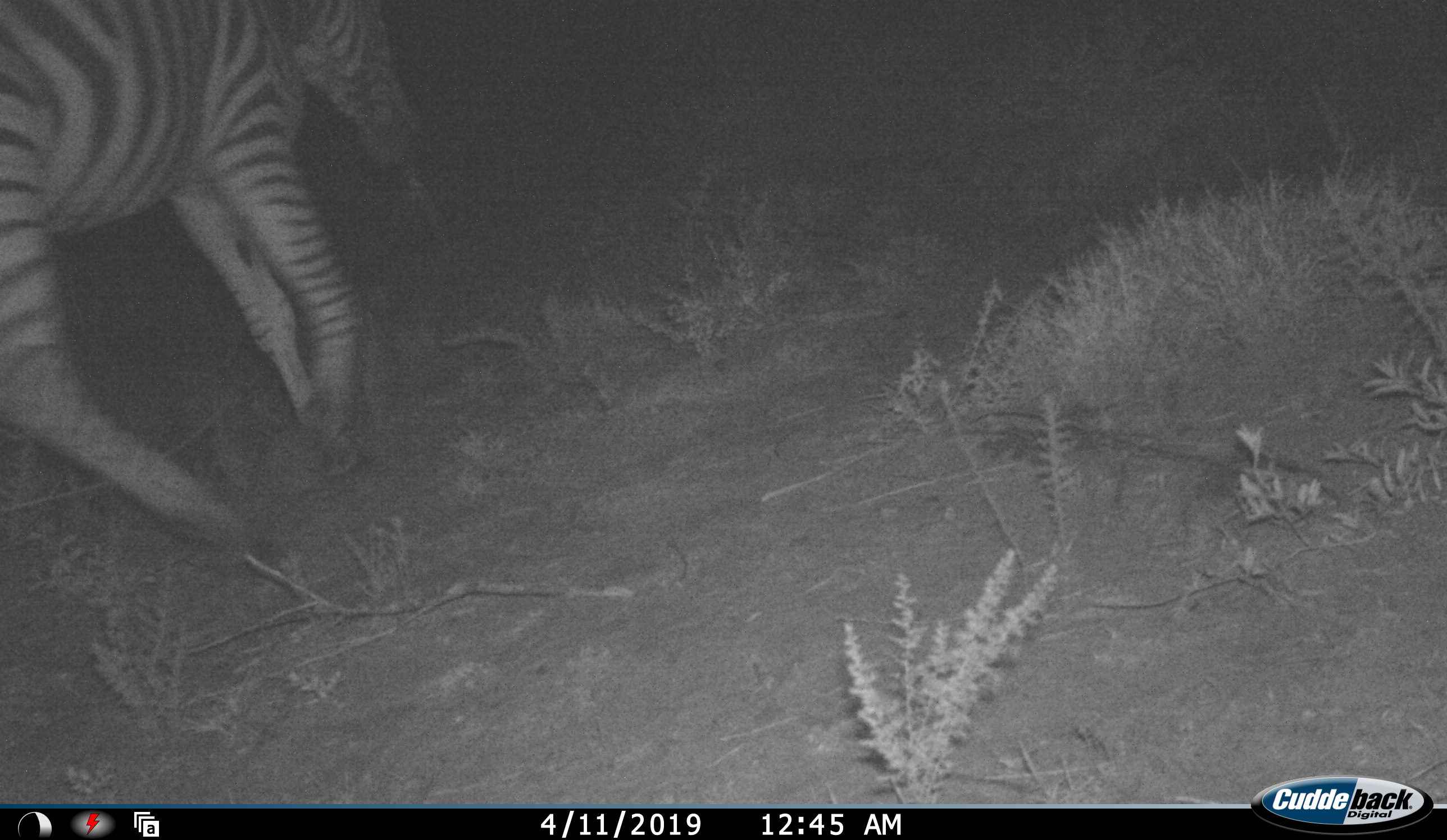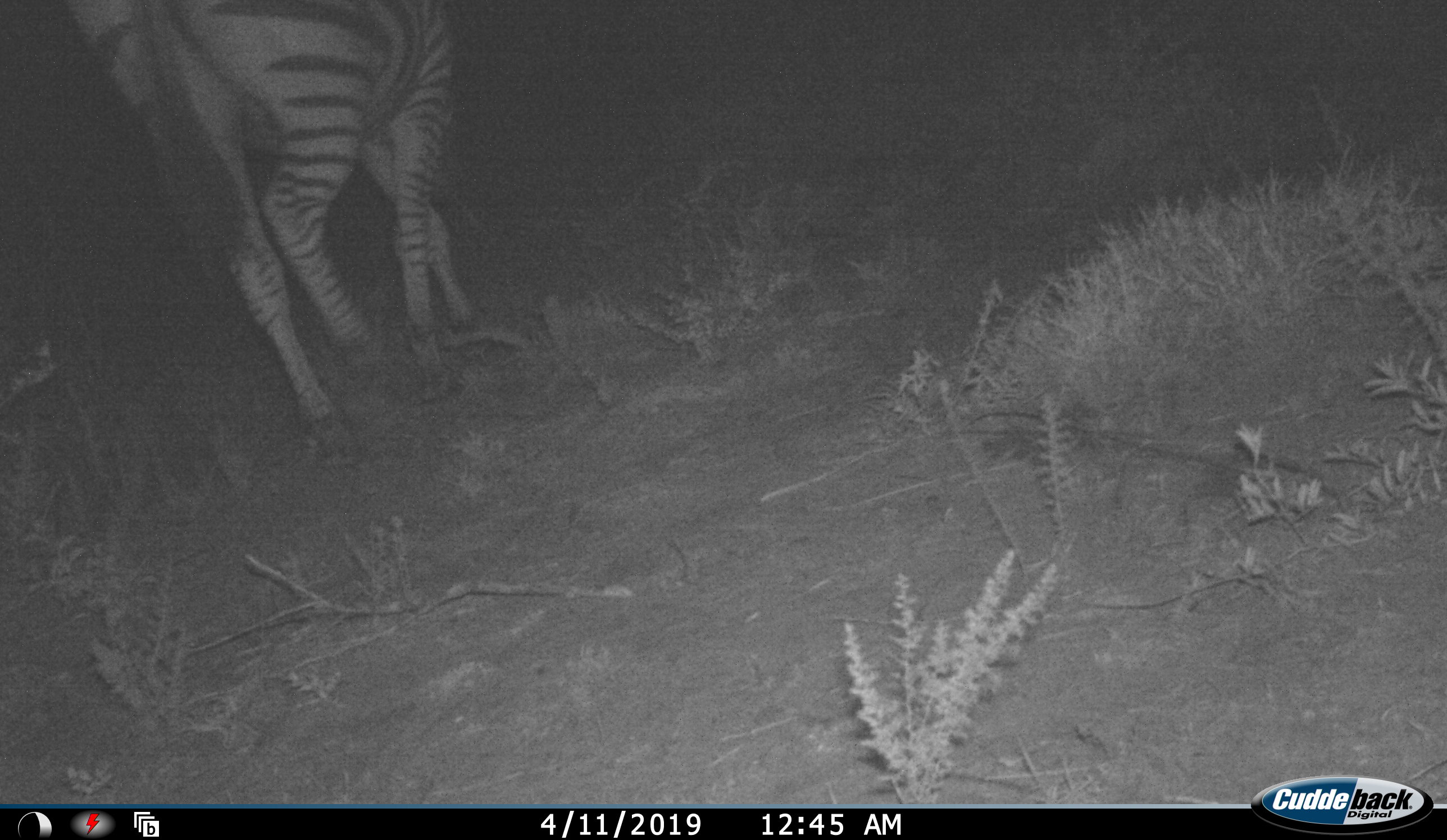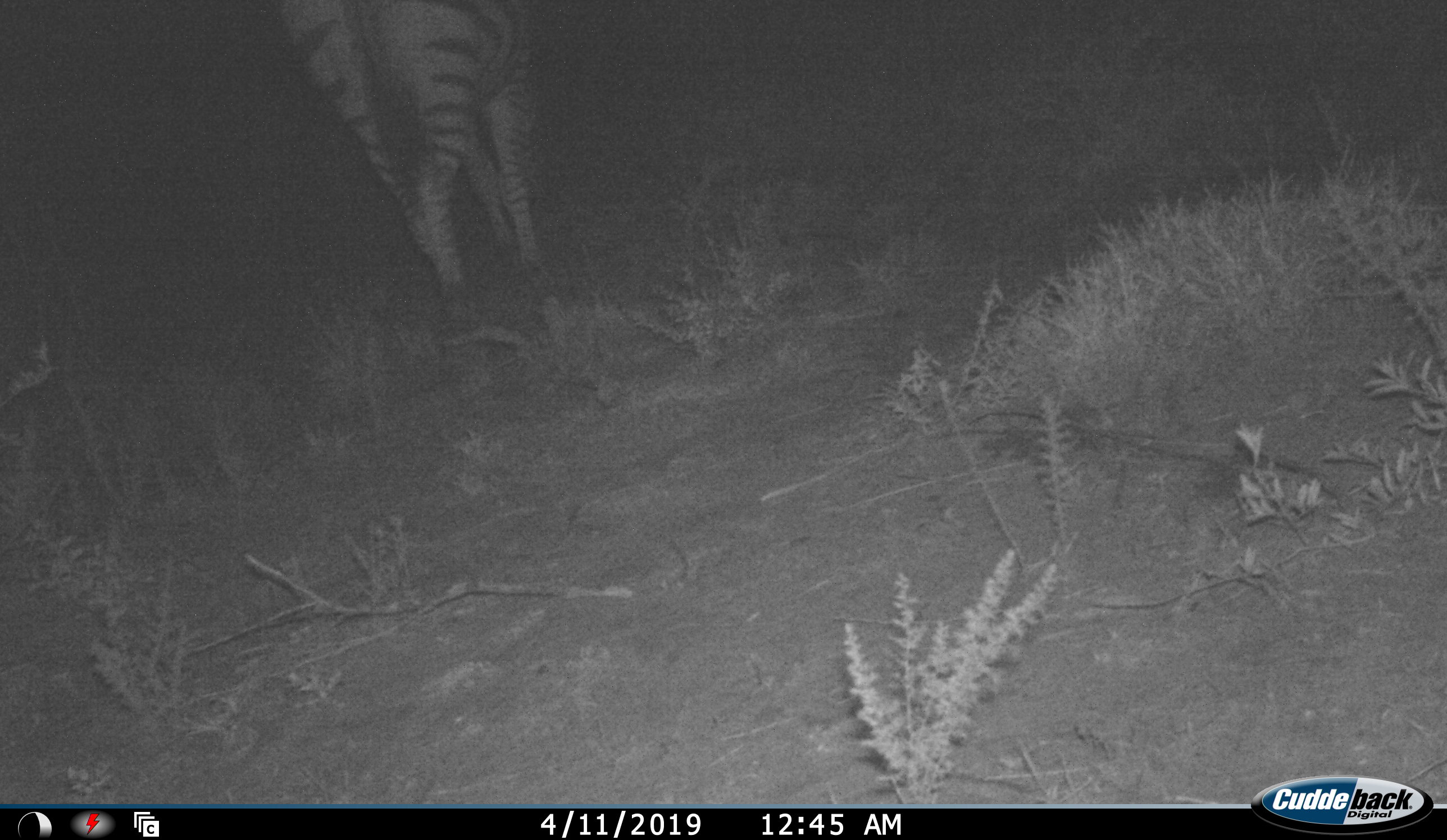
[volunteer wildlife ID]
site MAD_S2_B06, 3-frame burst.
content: unidentified animal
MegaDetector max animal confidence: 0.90